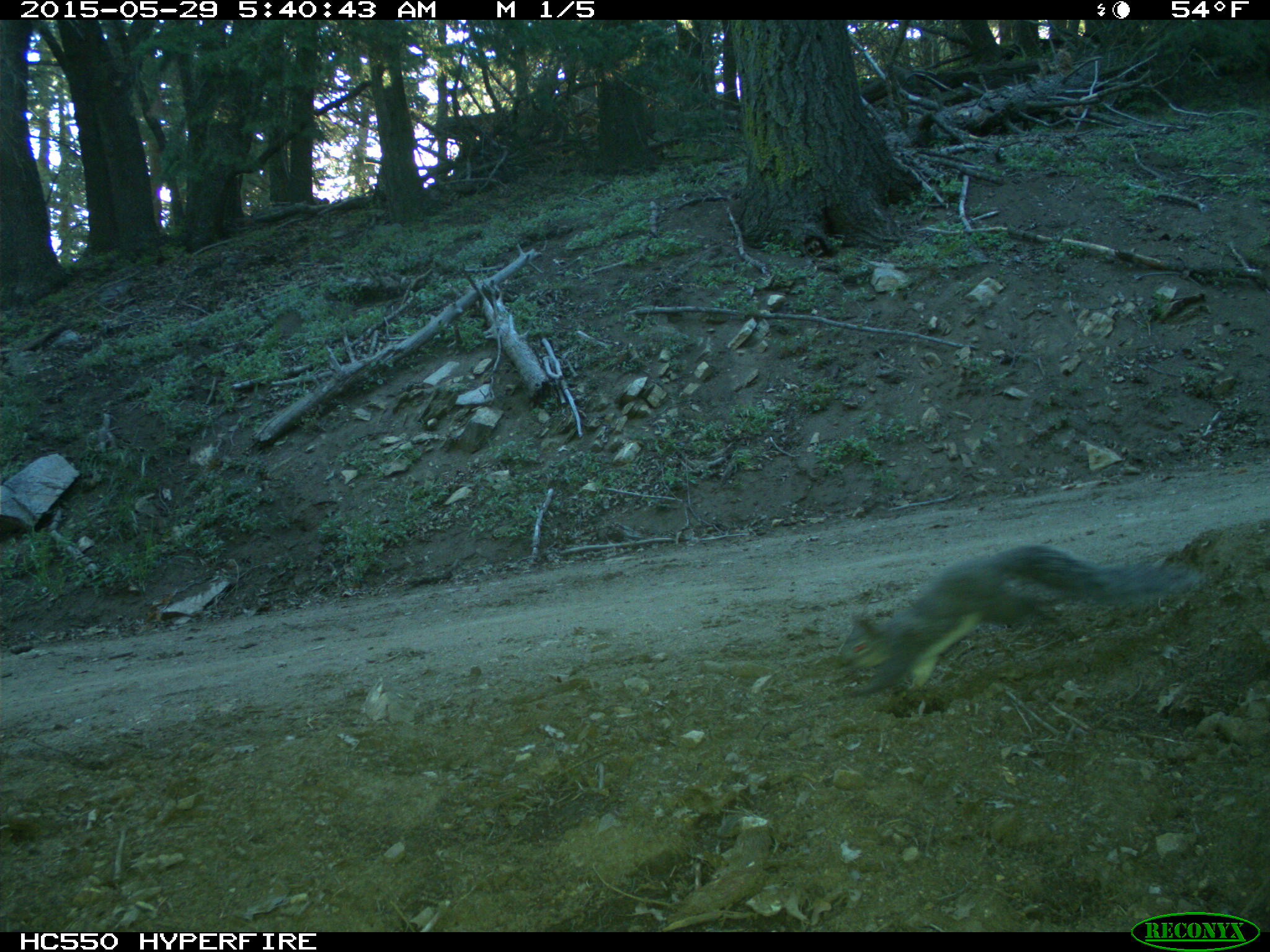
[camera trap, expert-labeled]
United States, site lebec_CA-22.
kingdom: Animalia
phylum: Chordata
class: Mammalia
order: Rodentia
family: Sciuridae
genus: Sciurus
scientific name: Sciurus carolinensis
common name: eastern gray squirrel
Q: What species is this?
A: Sciurus carolinensis (eastern gray squirrel).